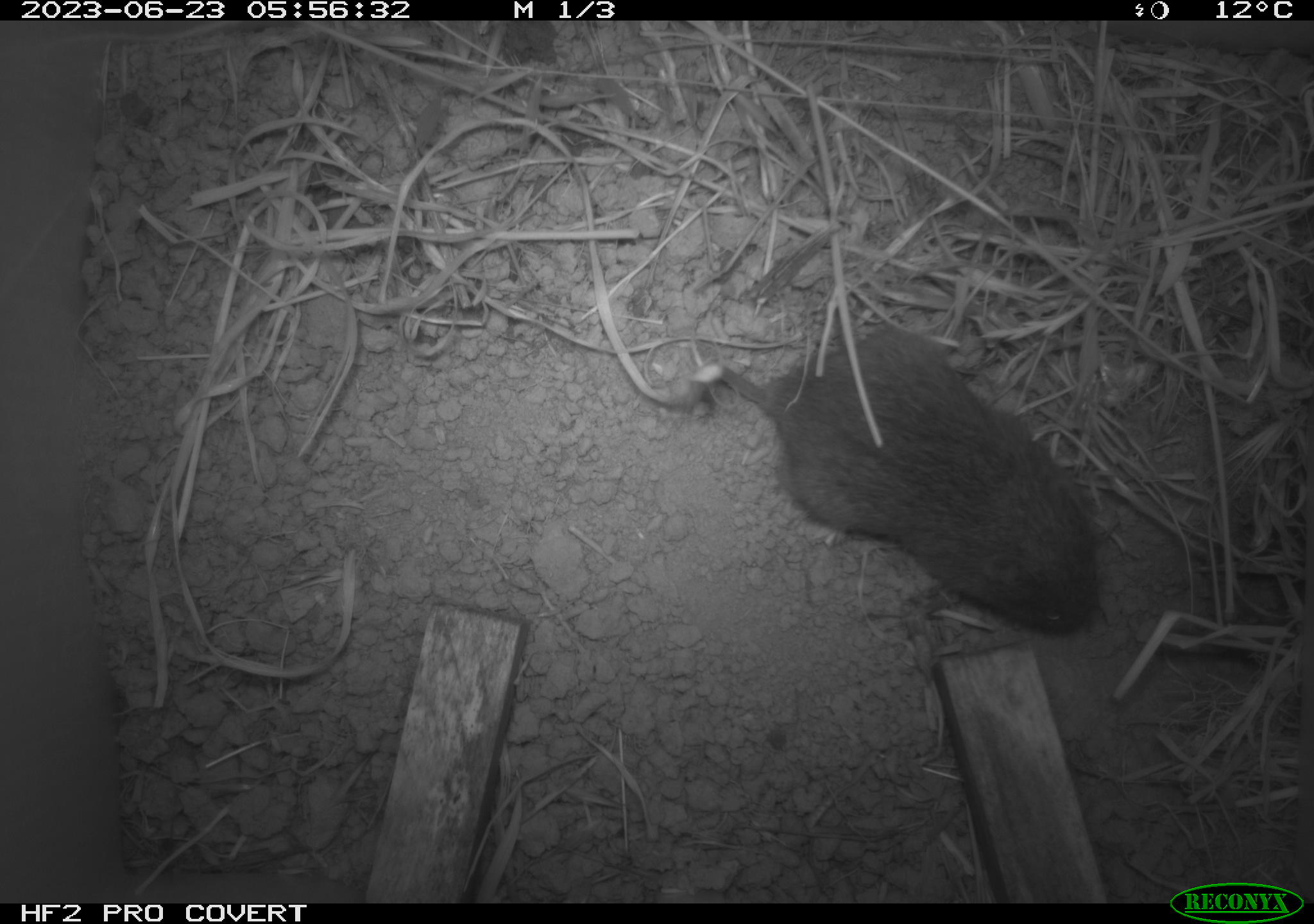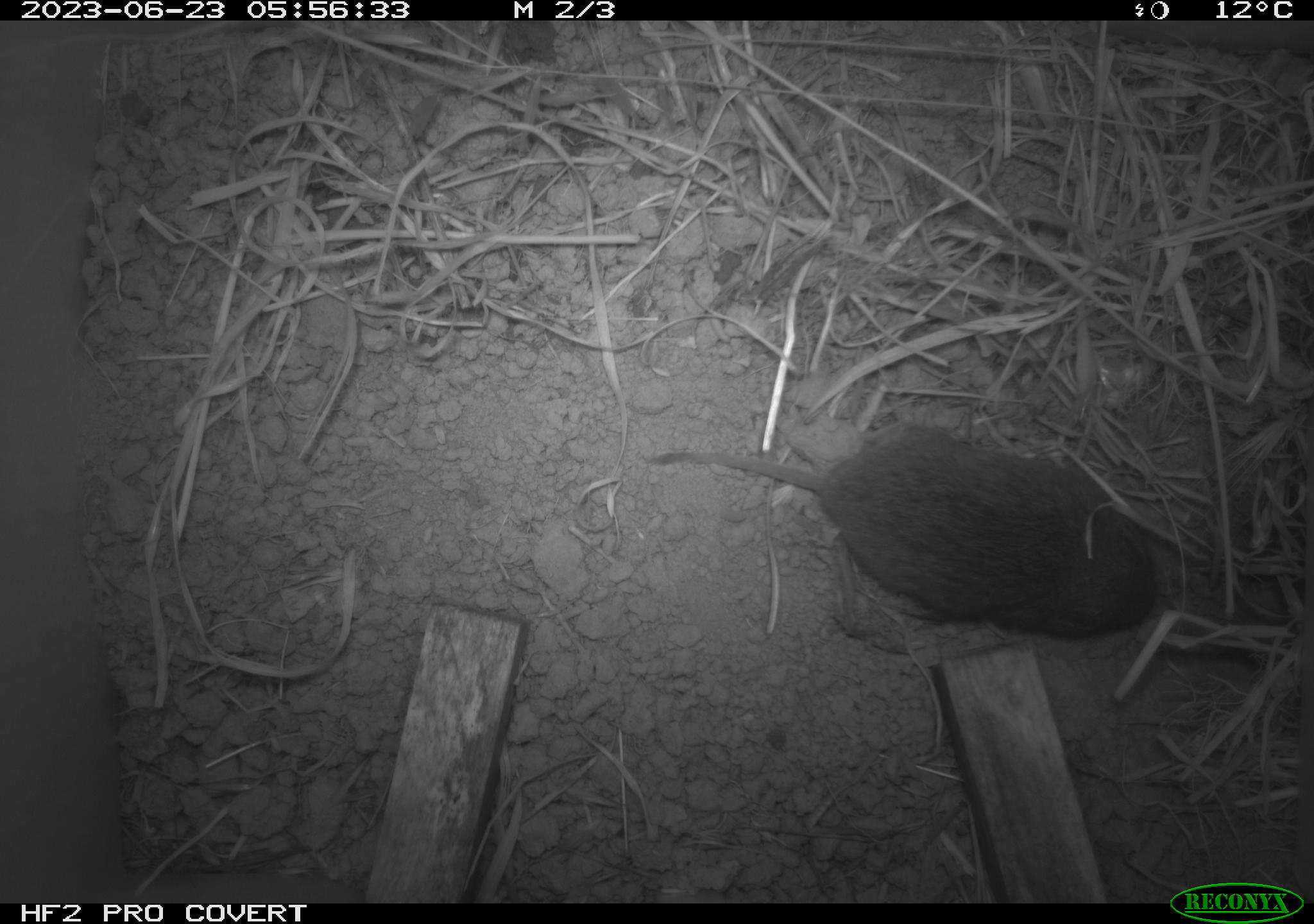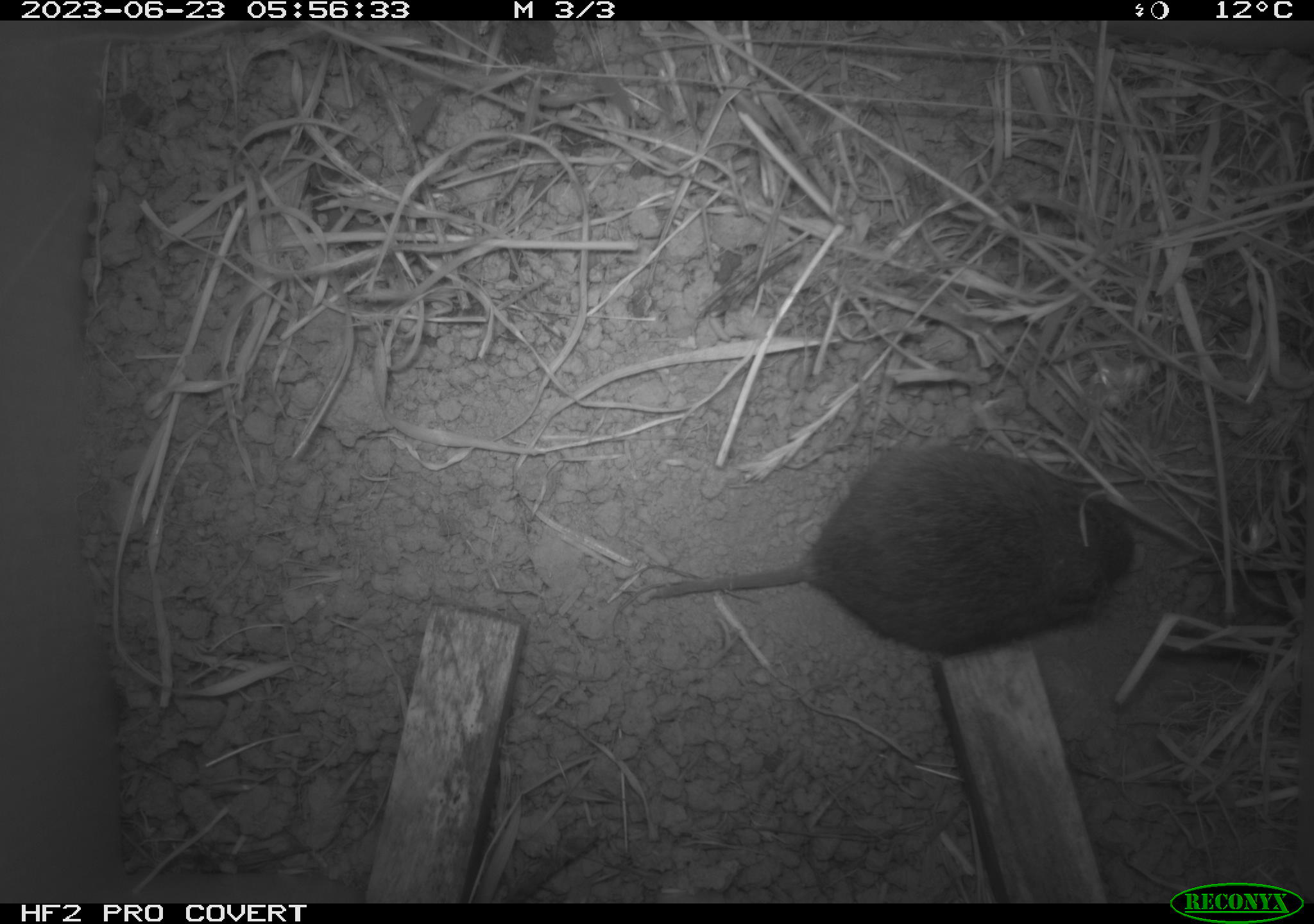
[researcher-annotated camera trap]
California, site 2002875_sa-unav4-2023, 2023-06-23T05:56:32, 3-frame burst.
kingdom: Animalia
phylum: Chordata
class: Mammalia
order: Rodentia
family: Cricetidae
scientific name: Arvicolinae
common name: voles, lemmings, and muskrats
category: arvicolinae subfamily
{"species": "arvicolinae subfamily (voles, lemmings, and muskrats) (Arvicolinae)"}